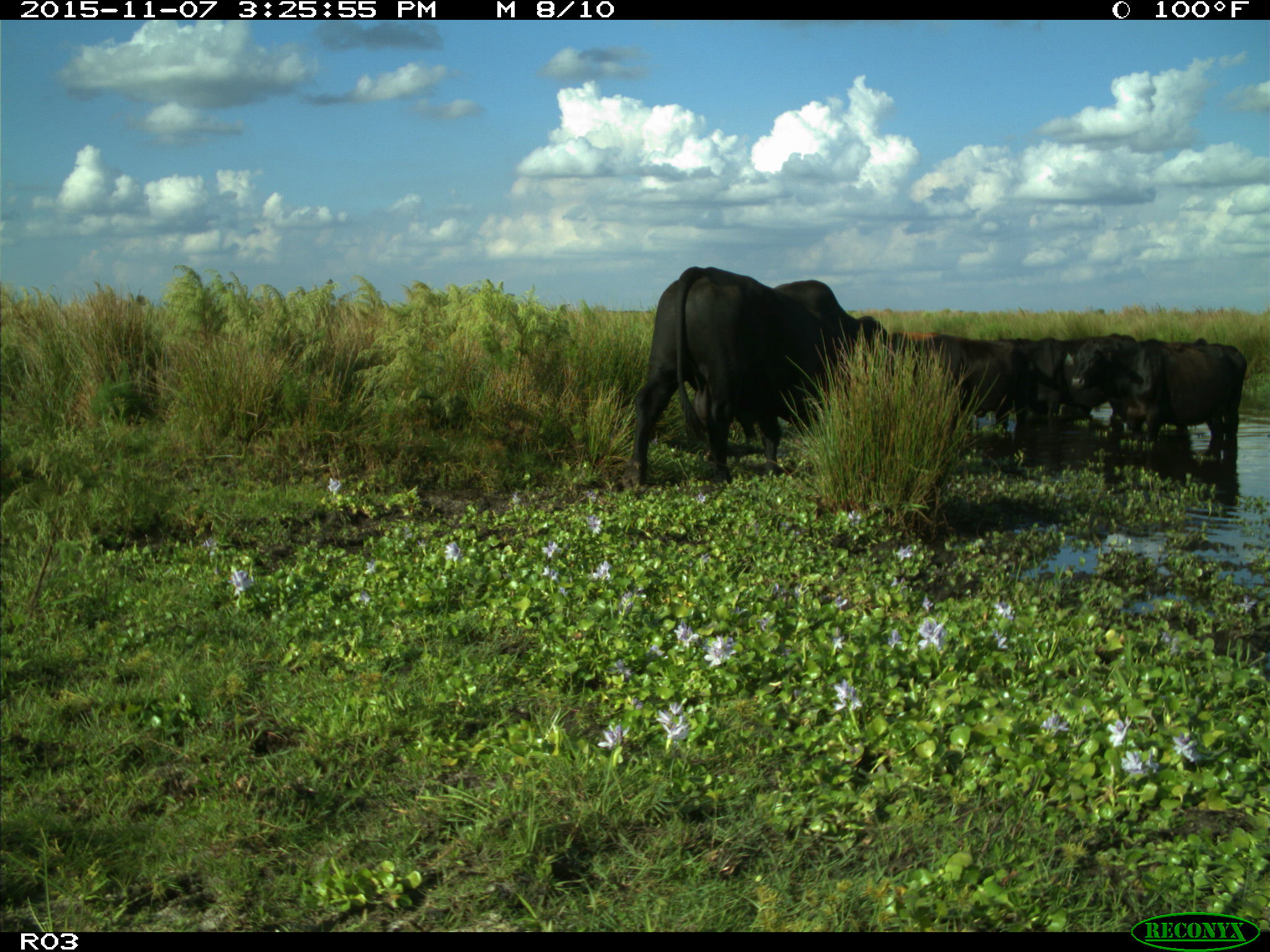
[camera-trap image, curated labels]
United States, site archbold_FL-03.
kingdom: Animalia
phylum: Chordata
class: Mammalia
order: Artiodactyla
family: Bovidae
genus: Bos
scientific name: Bos taurus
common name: domestic cow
Bos taurus (domestic cow).